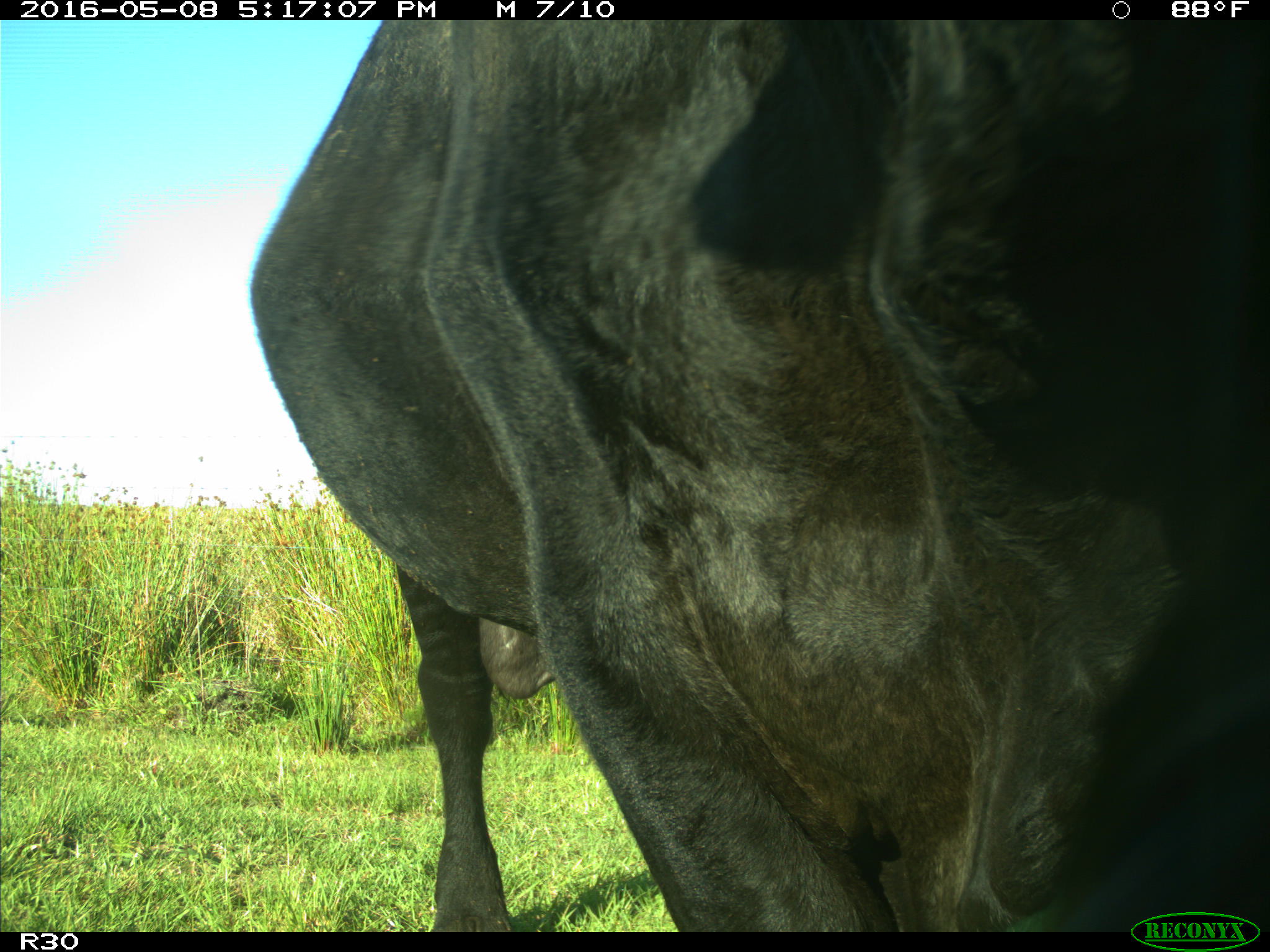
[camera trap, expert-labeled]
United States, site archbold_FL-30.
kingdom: Animalia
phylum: Chordata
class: Mammalia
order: Artiodactyla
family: Bovidae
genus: Bos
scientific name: Bos taurus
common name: domestic cow